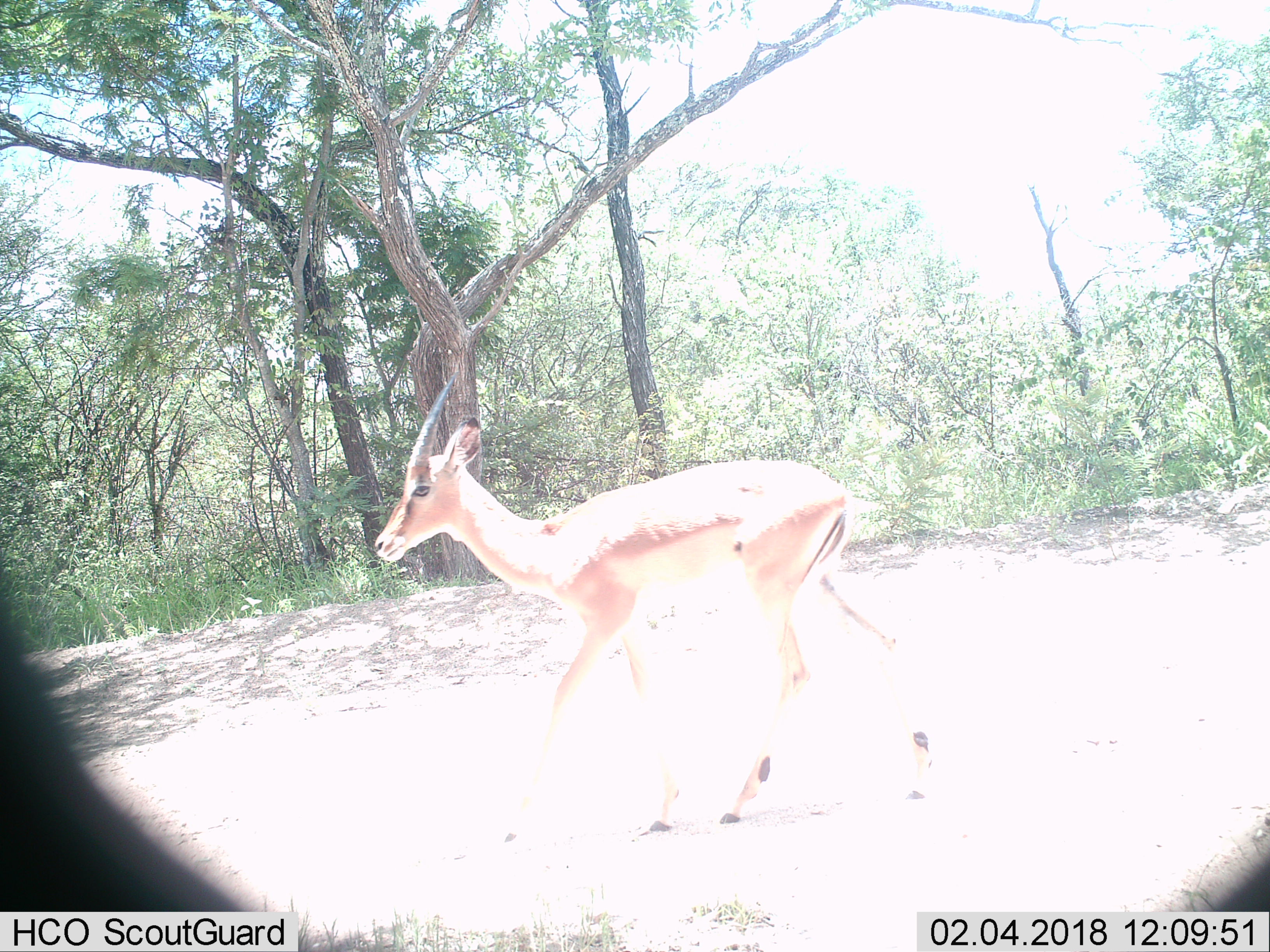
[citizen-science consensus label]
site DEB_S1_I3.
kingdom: Animalia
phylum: Chordata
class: Mammalia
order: Artiodactyla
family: Bovidae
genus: Aepyceros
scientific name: Aepyceros melampus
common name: impala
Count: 1.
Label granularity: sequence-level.